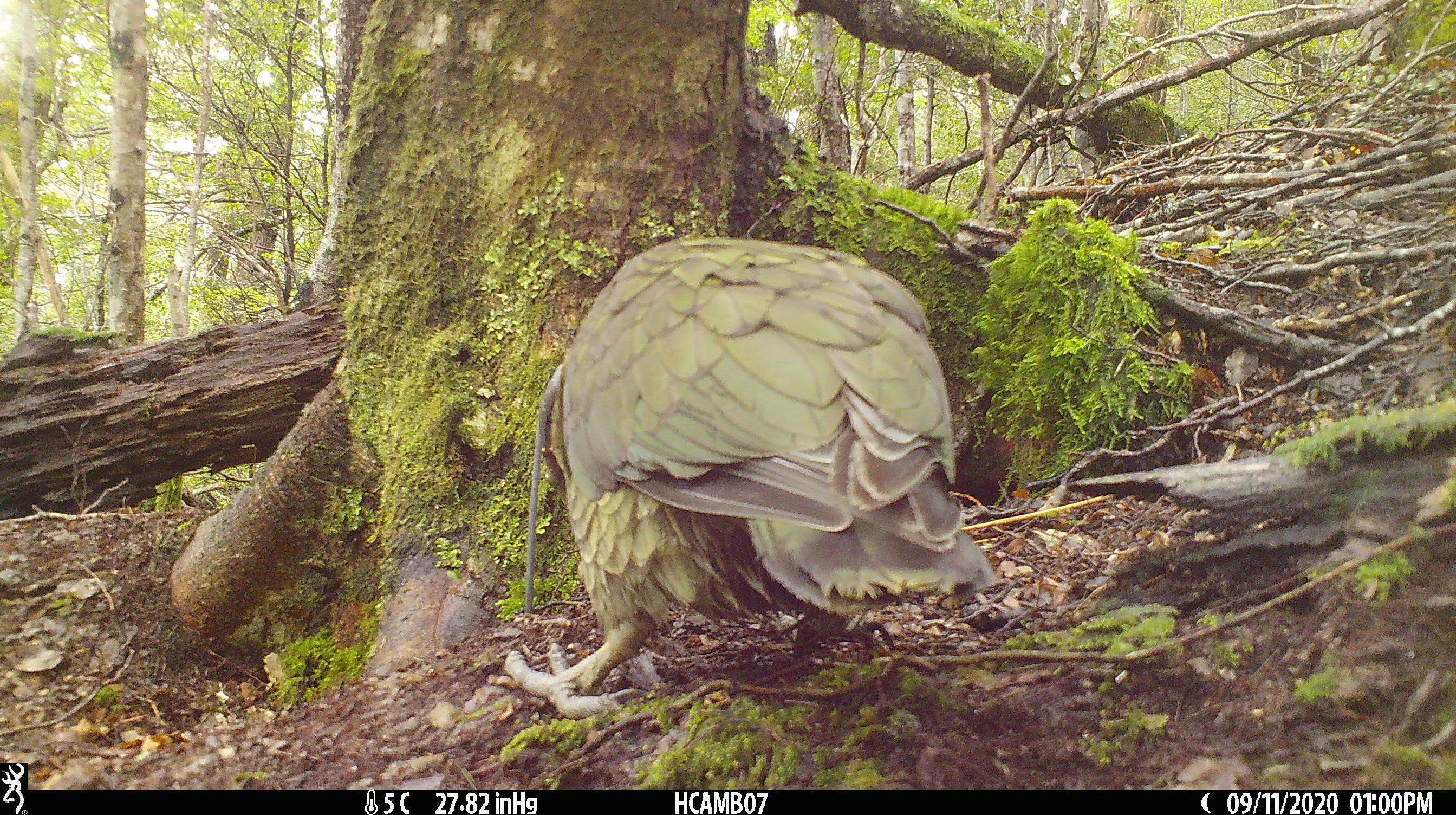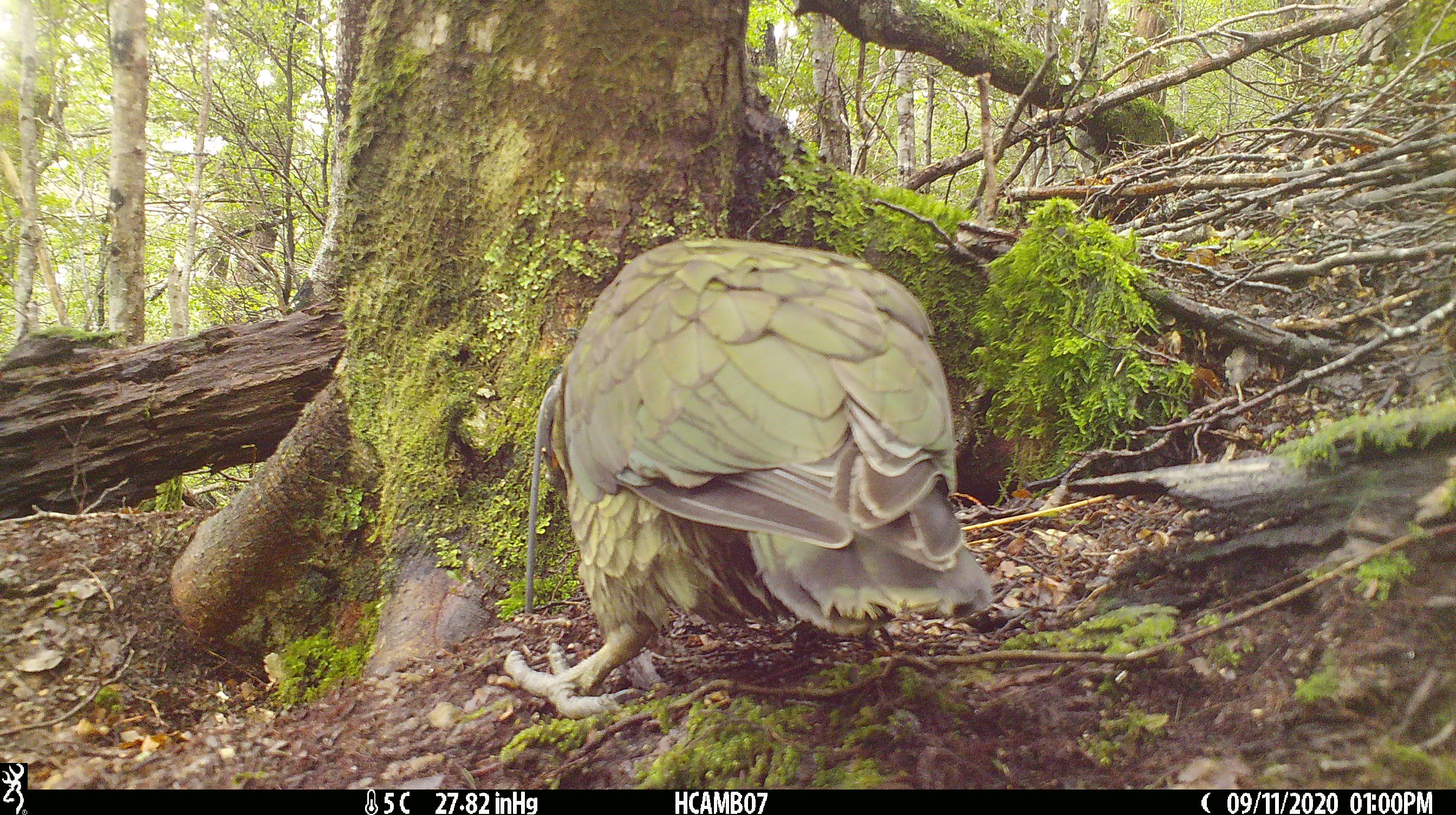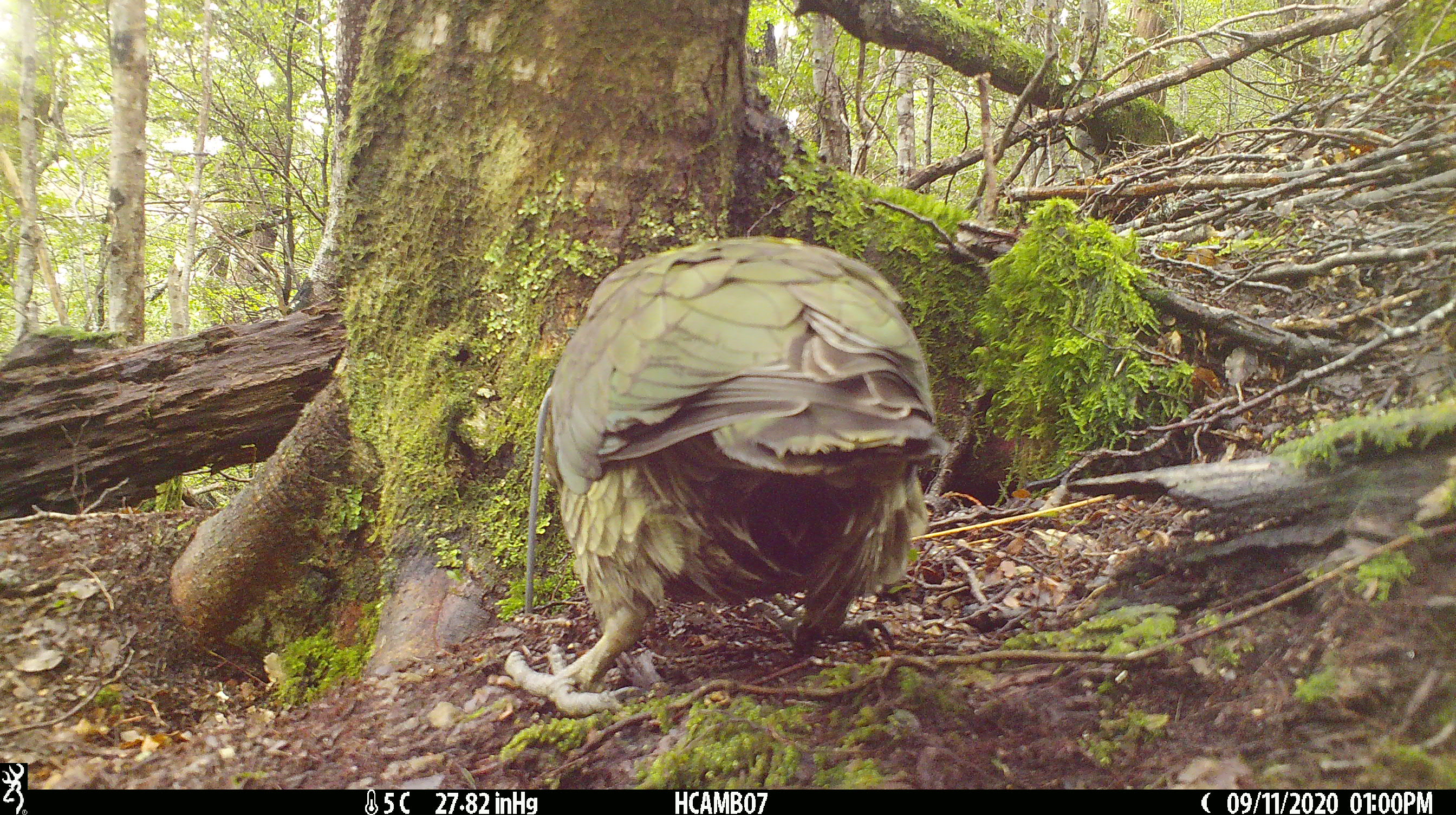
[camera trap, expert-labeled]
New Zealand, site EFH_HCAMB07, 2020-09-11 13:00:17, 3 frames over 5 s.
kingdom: Animalia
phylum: Chordata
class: Aves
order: Psittaciformes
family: Strigopidae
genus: Nestor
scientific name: Nestor notabilis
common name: kea